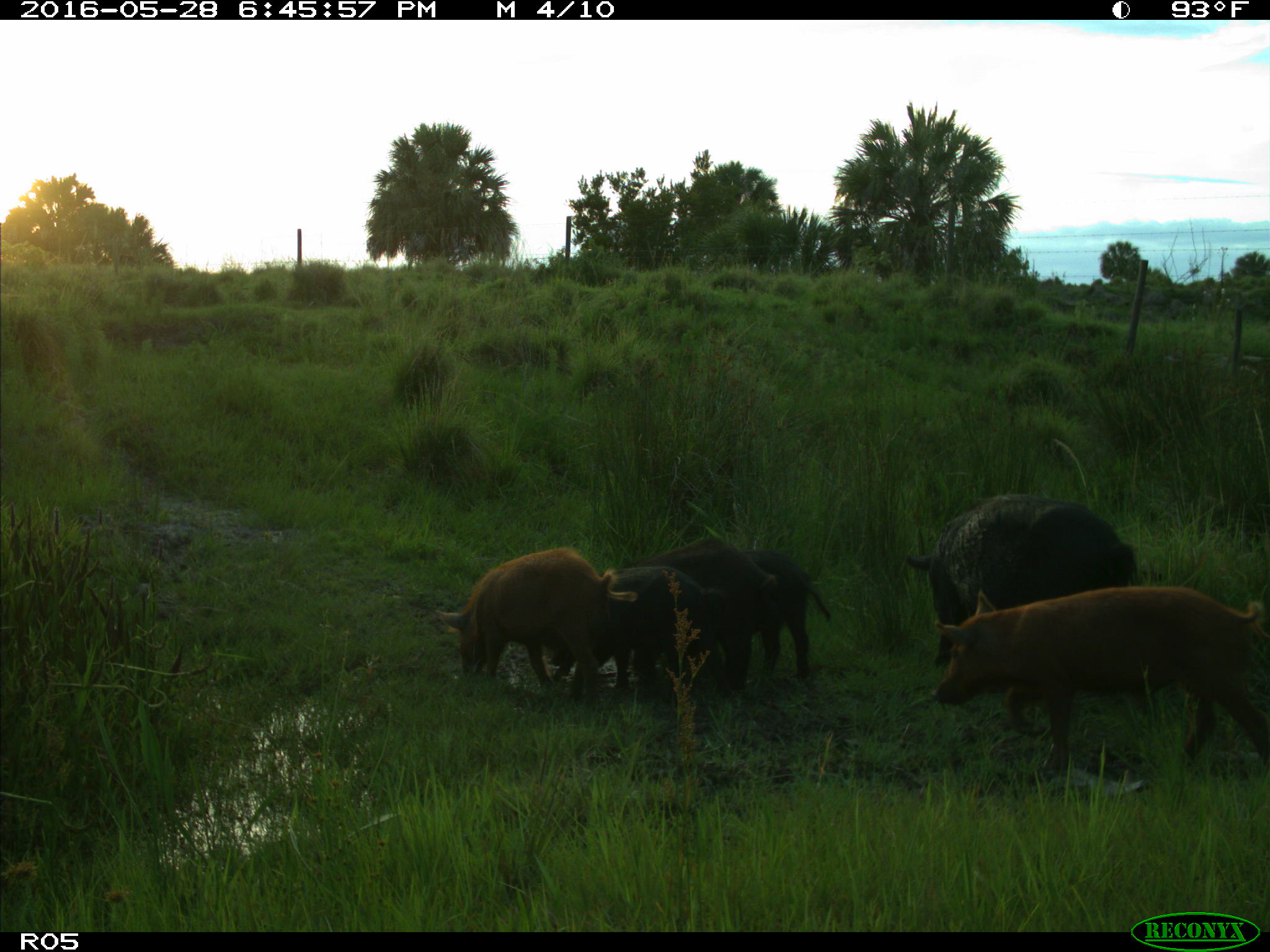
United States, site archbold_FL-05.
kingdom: Animalia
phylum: Chordata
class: Mammalia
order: Artiodactyla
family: Suidae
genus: Sus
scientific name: Sus scrofa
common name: wild boar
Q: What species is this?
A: Sus scrofa (wild boar).